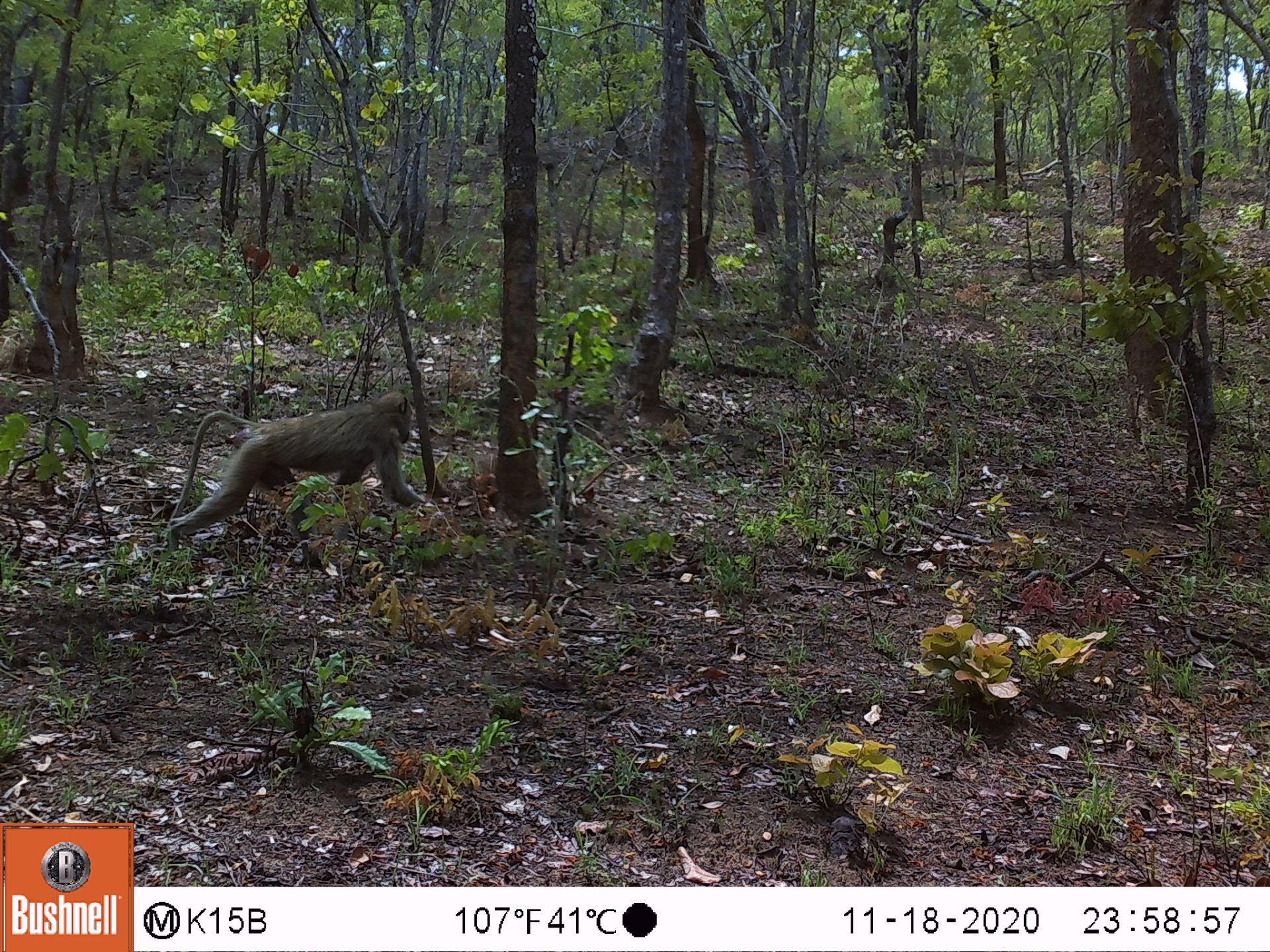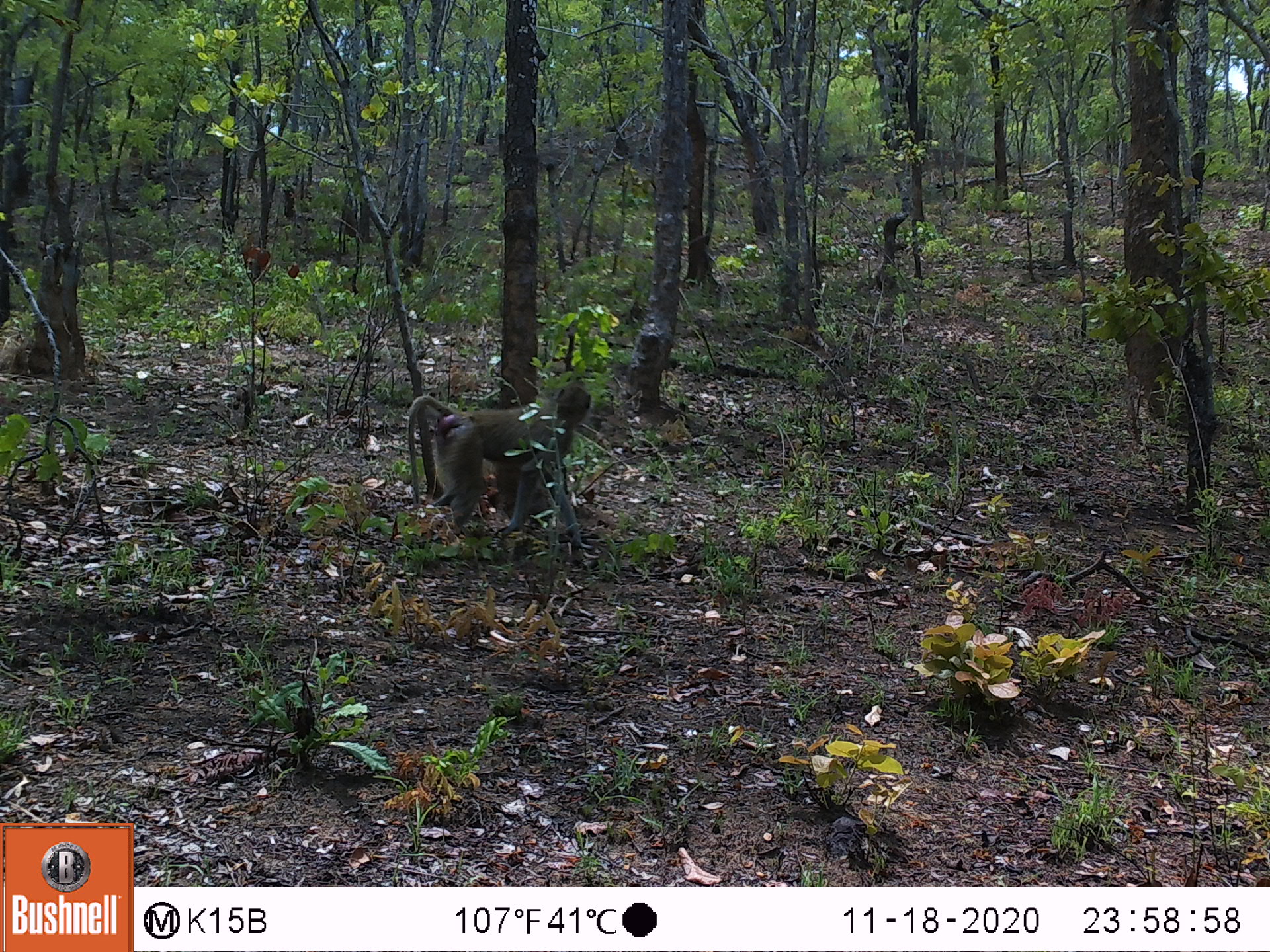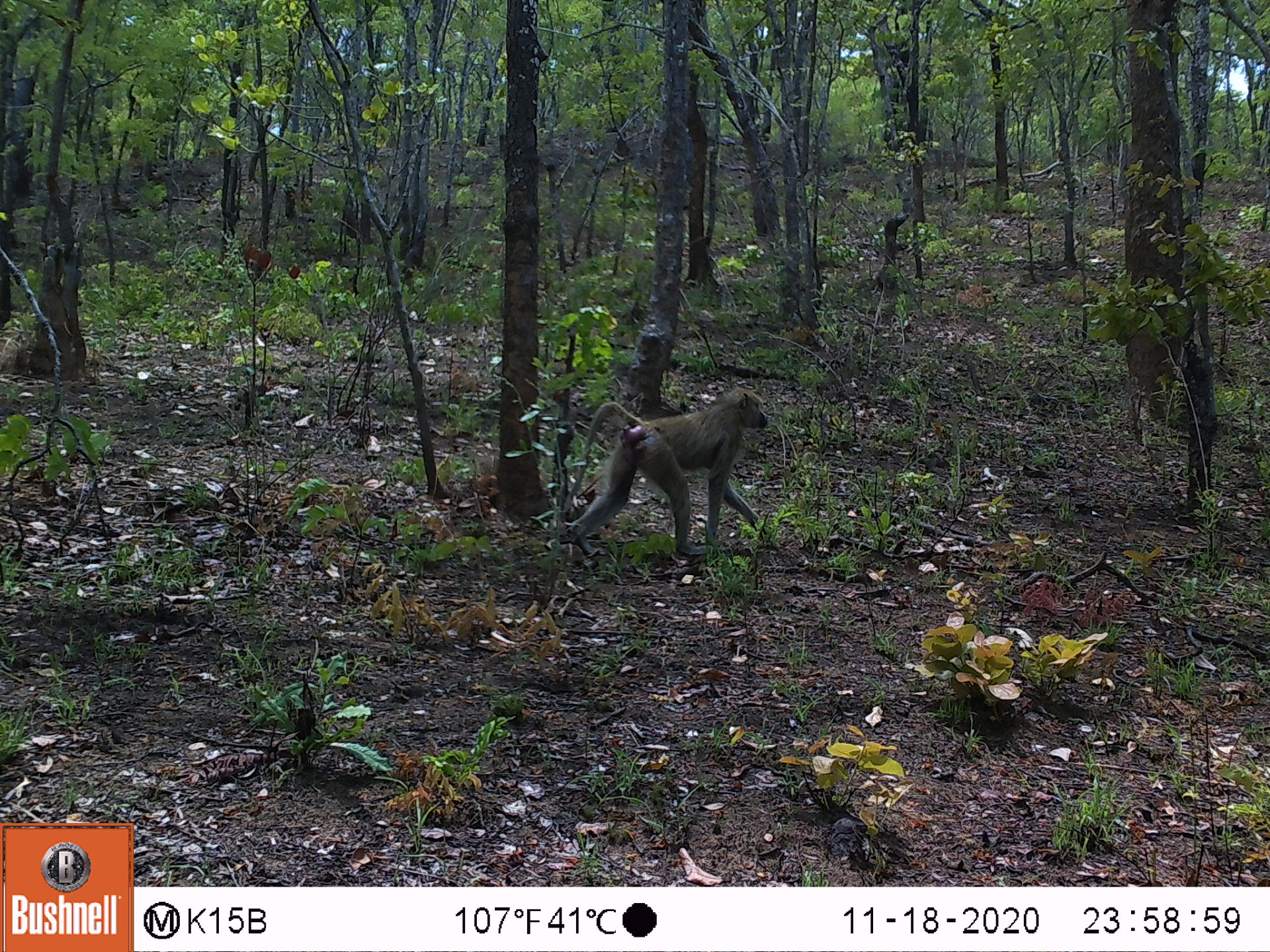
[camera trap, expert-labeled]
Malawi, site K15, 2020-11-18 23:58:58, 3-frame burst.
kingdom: Animalia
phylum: Chordata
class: Mammalia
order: Primates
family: Cercopithecidae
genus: Papio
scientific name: Papio cynocephalus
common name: yellow baboon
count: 1